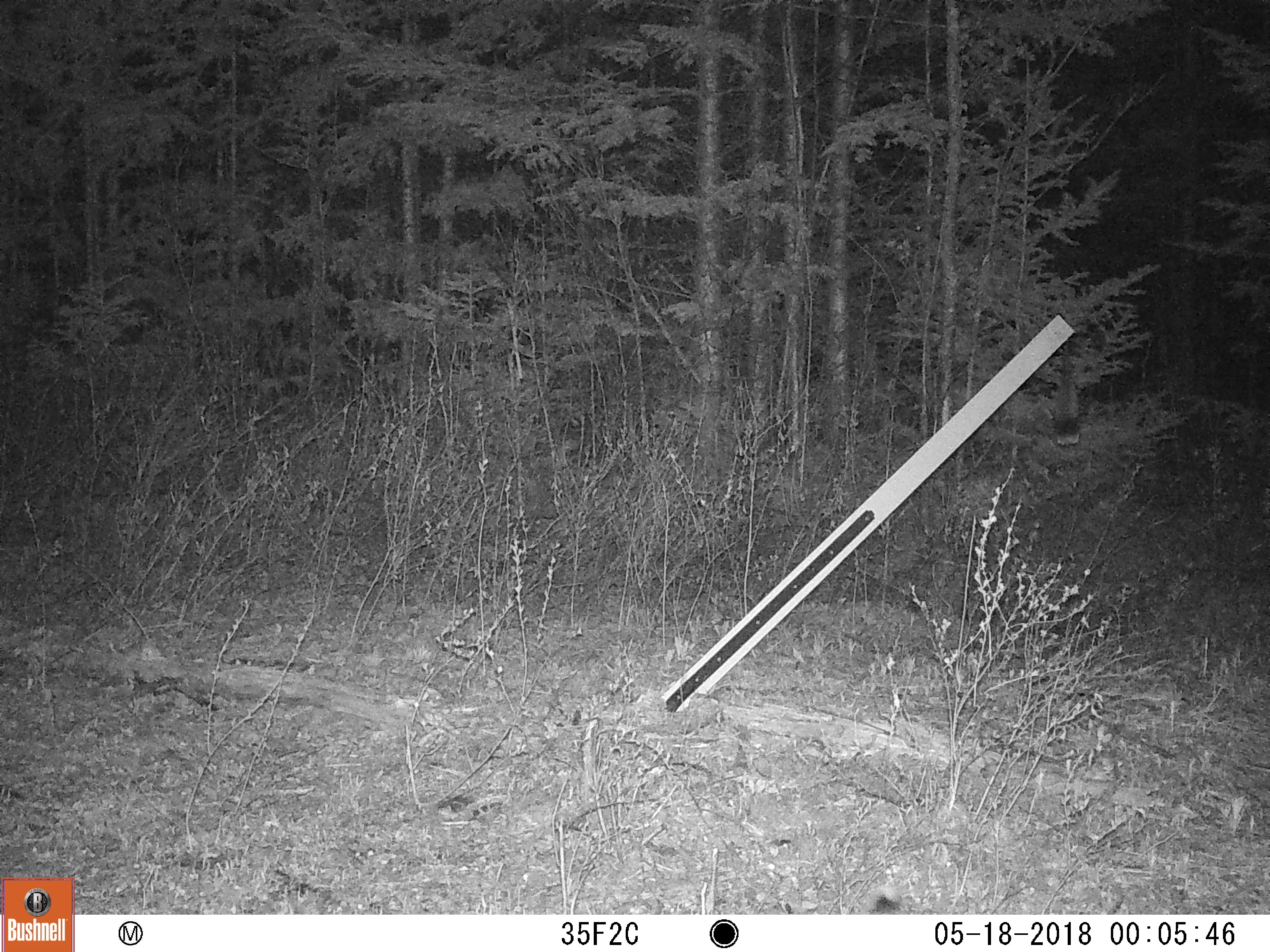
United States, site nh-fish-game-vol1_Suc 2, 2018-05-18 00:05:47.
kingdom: Animalia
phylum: Chordata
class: Mammalia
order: Carnivora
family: Felidae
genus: Lynx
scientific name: Lynx rufus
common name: bobcat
Bobcat (Lynx rufus).